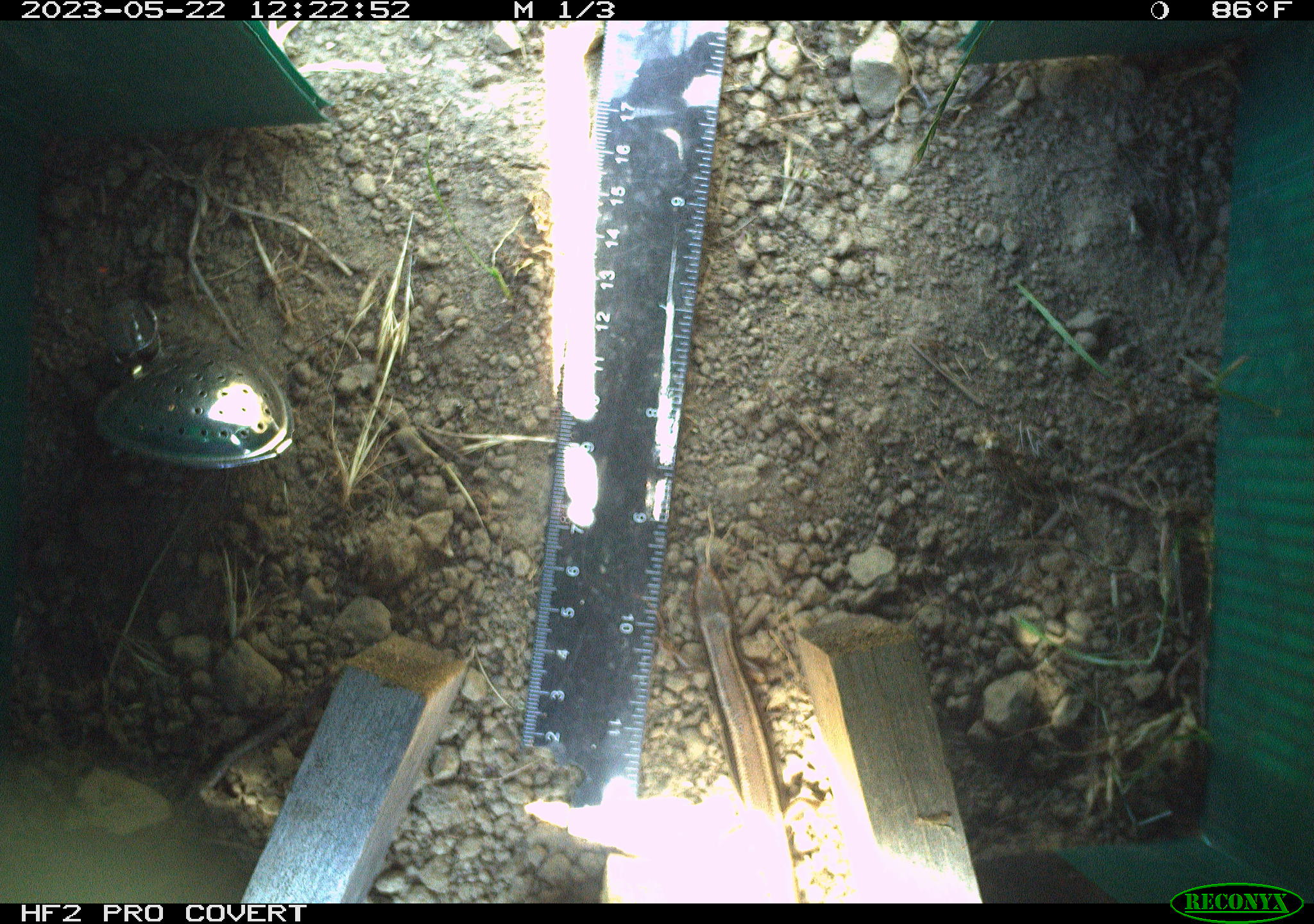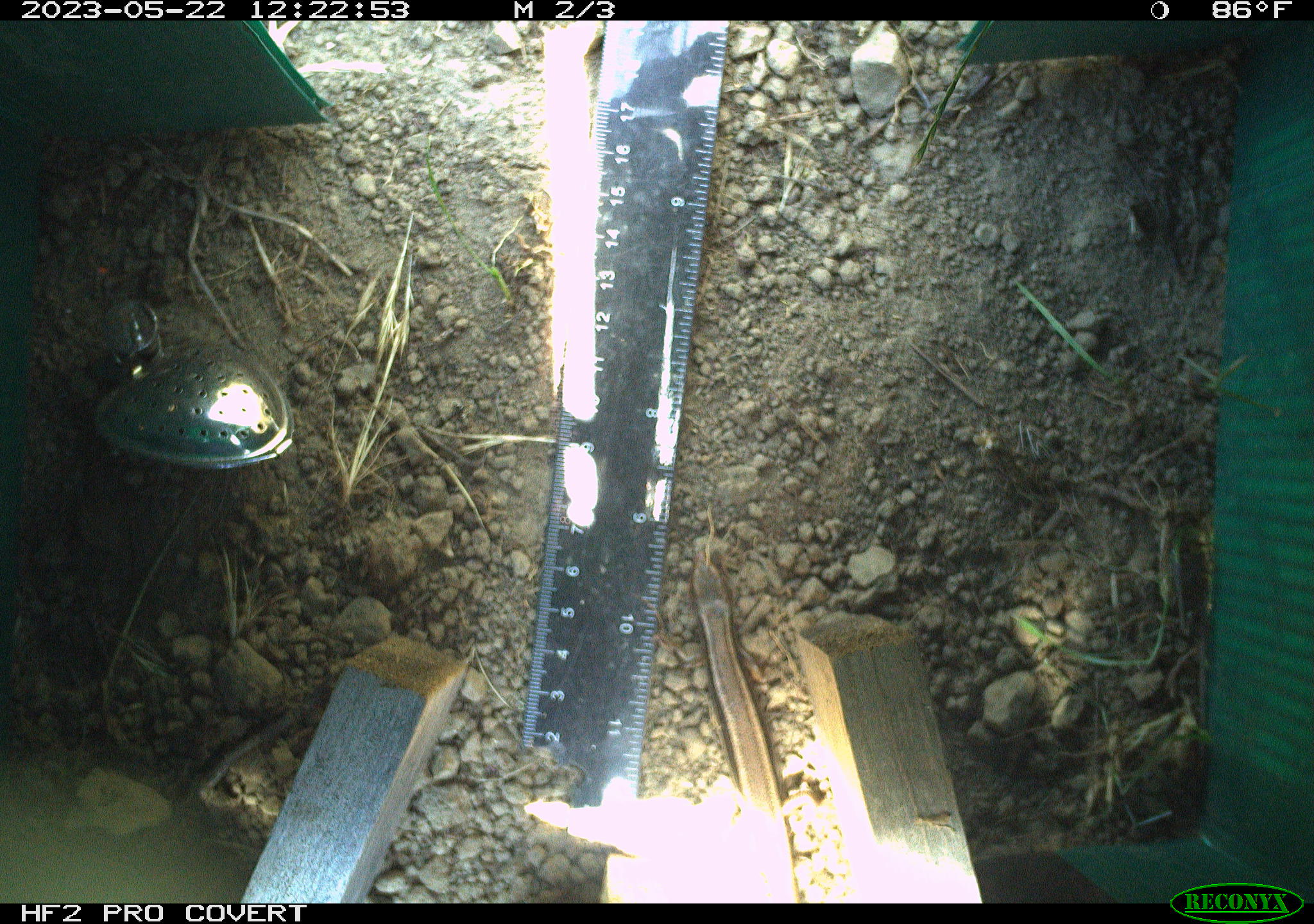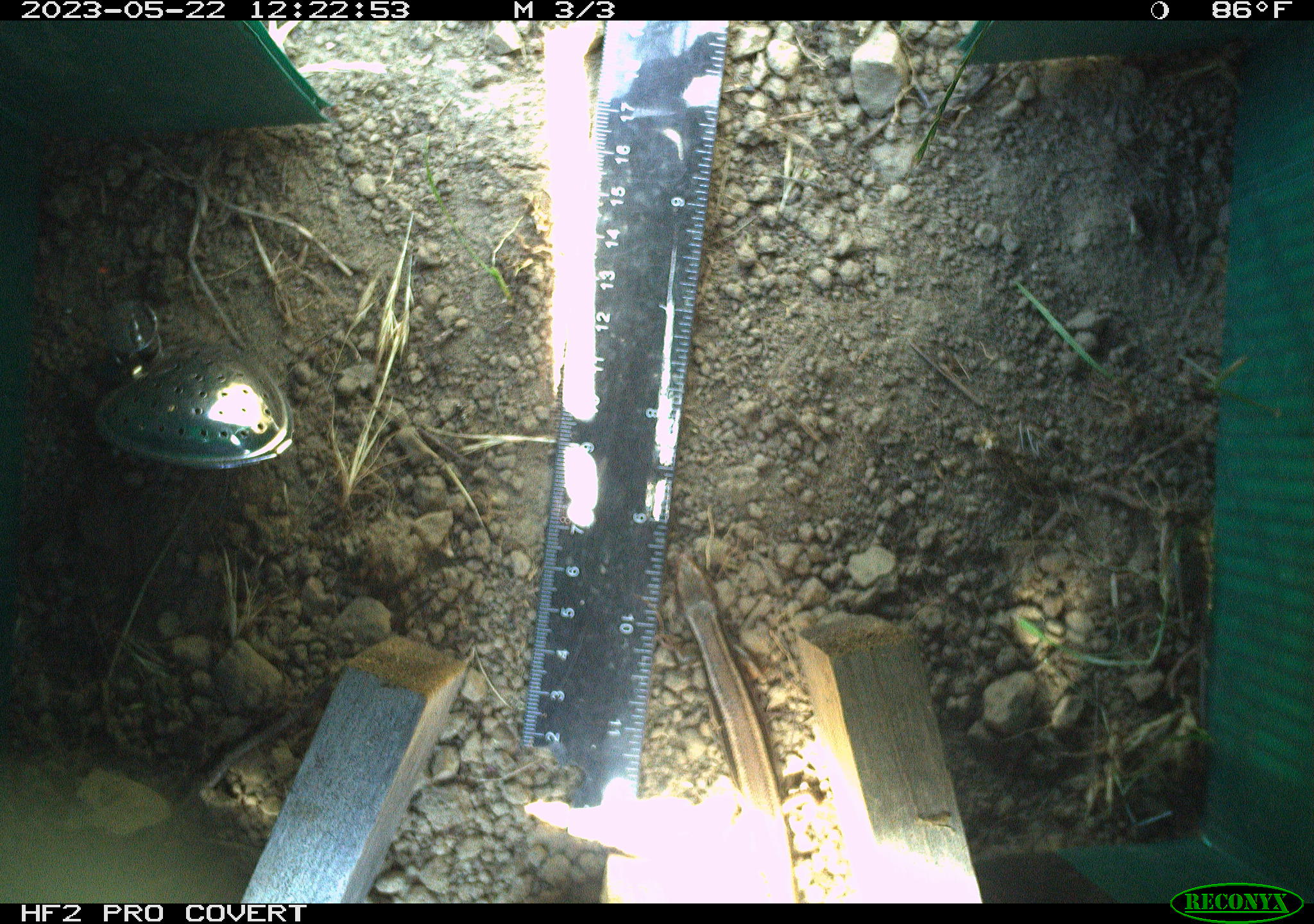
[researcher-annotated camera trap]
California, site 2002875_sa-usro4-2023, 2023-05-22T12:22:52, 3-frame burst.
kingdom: Animalia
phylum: Chordata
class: Reptilia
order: Squamata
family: Scincidae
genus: Plestiodon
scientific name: Plestiodon skiltonianus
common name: western skink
Western skink (Plestiodon skiltonianus).